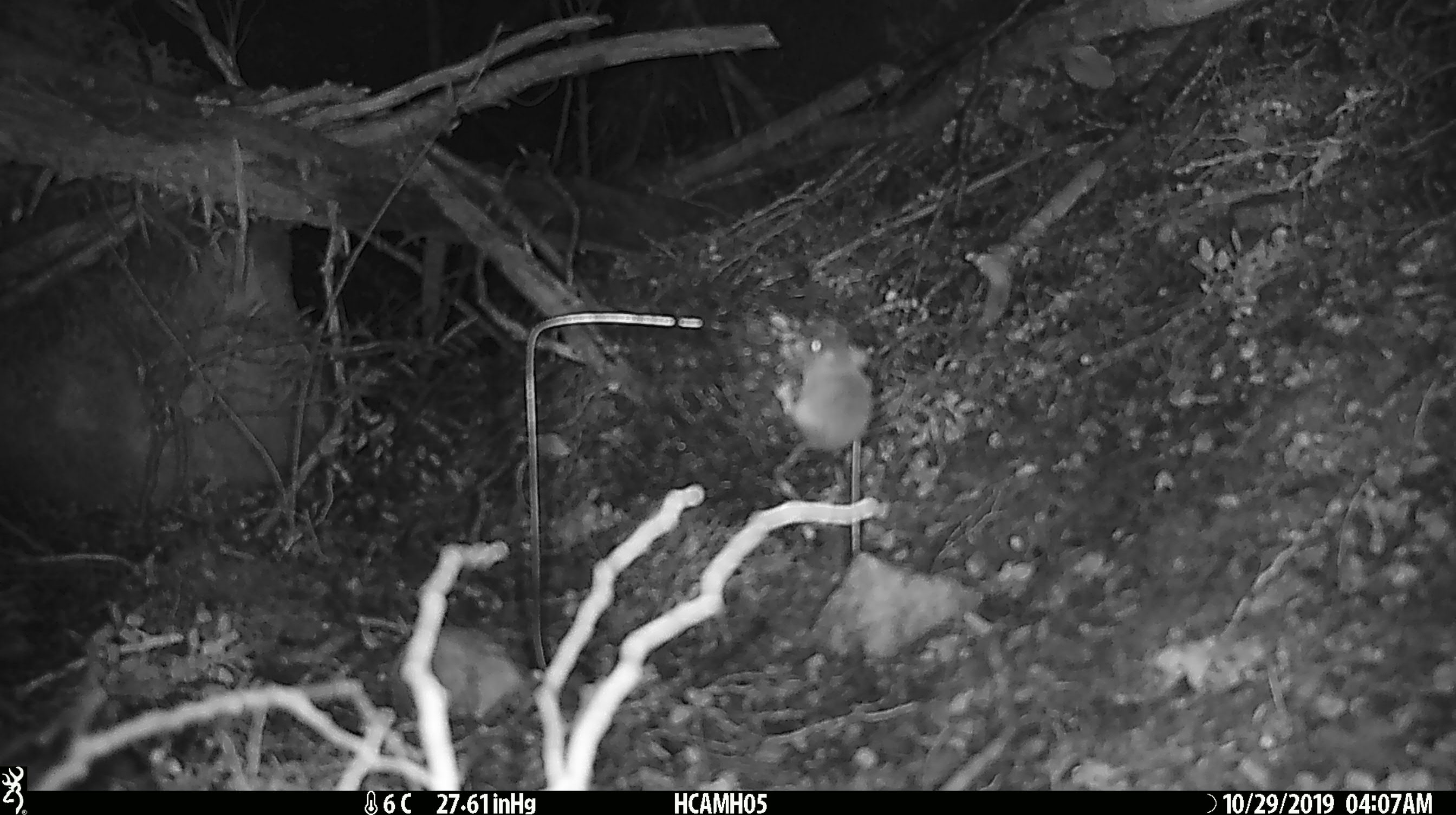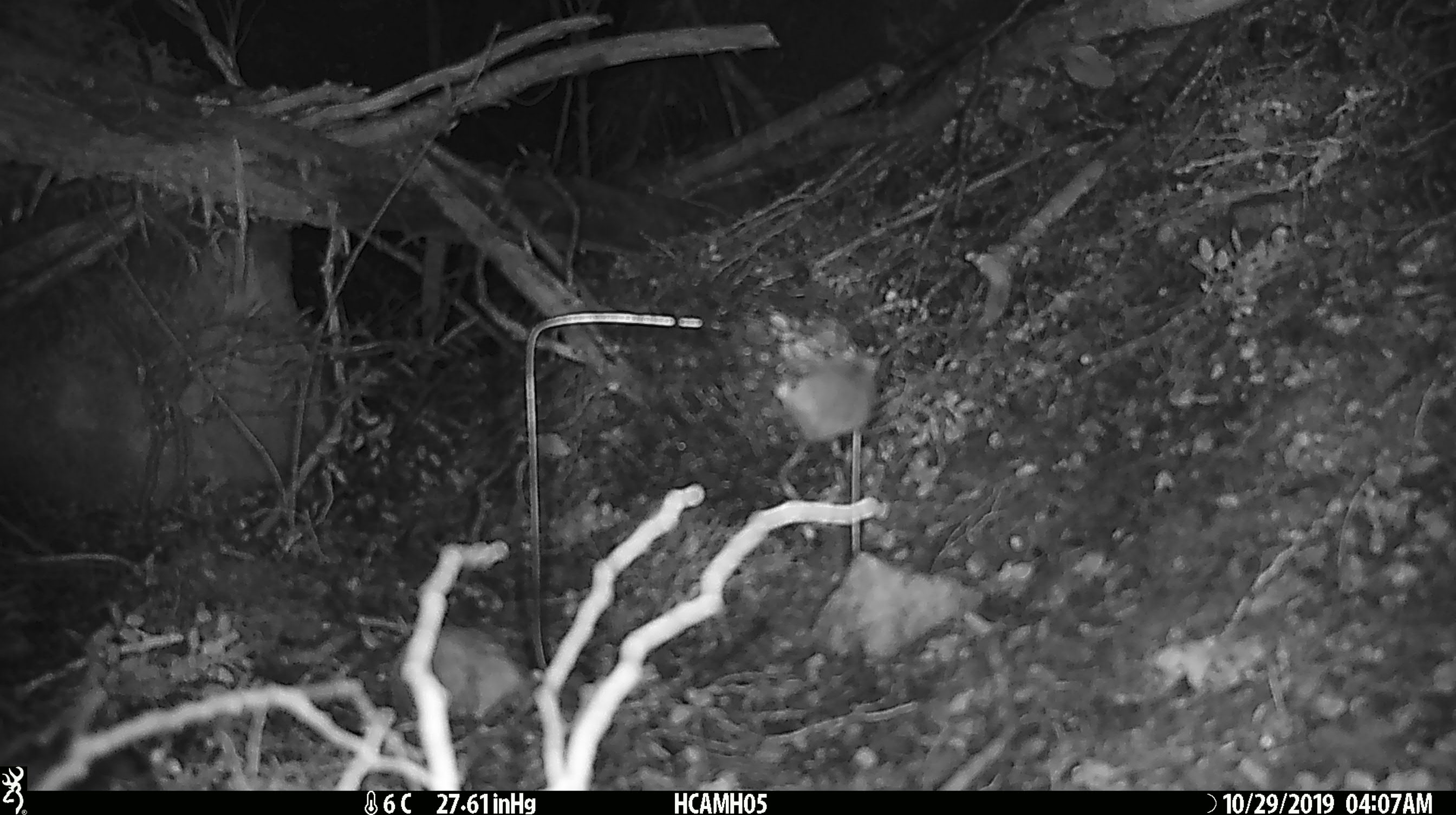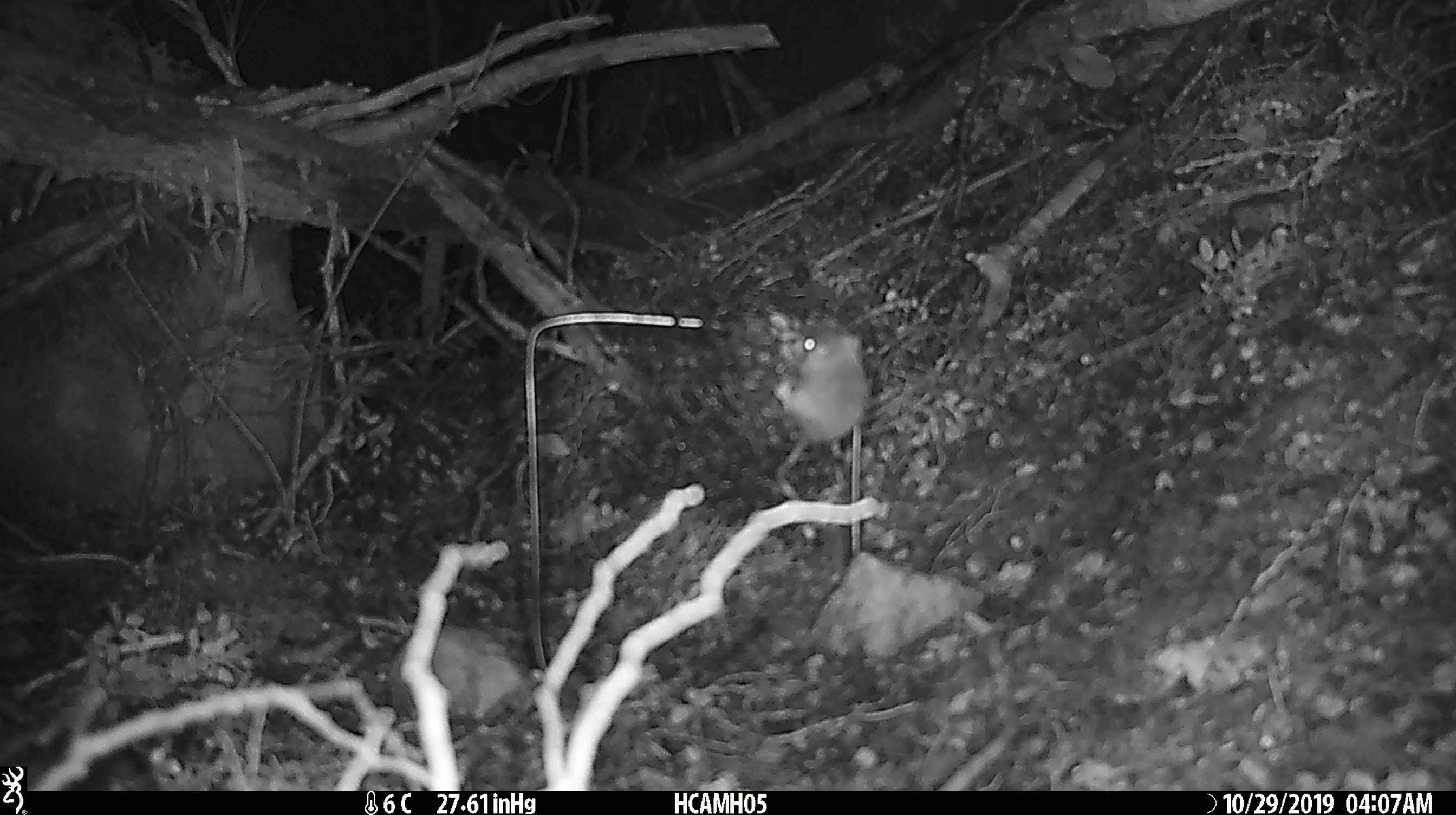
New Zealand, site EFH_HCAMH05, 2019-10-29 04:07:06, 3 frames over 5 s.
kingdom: Animalia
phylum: Chordata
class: Mammalia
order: Rodentia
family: Muridae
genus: Mus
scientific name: Mus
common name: mouse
Mouse (Mus).